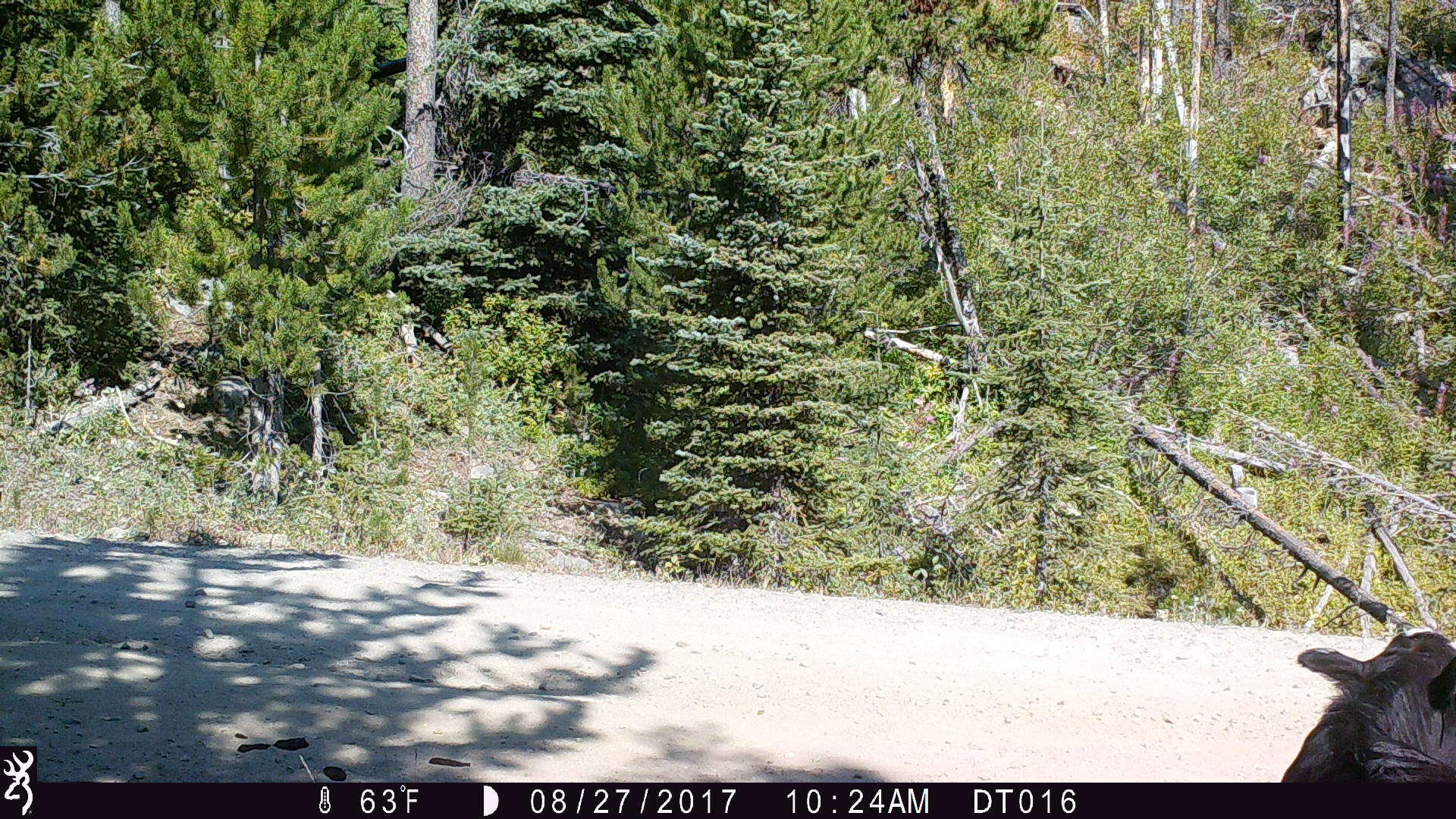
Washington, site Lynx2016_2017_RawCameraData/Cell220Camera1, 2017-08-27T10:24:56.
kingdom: Animalia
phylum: Chordata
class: Mammalia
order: Artiodactyla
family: Bovidae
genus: Bos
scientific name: Bos taurus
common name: domestic cattle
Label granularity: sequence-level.